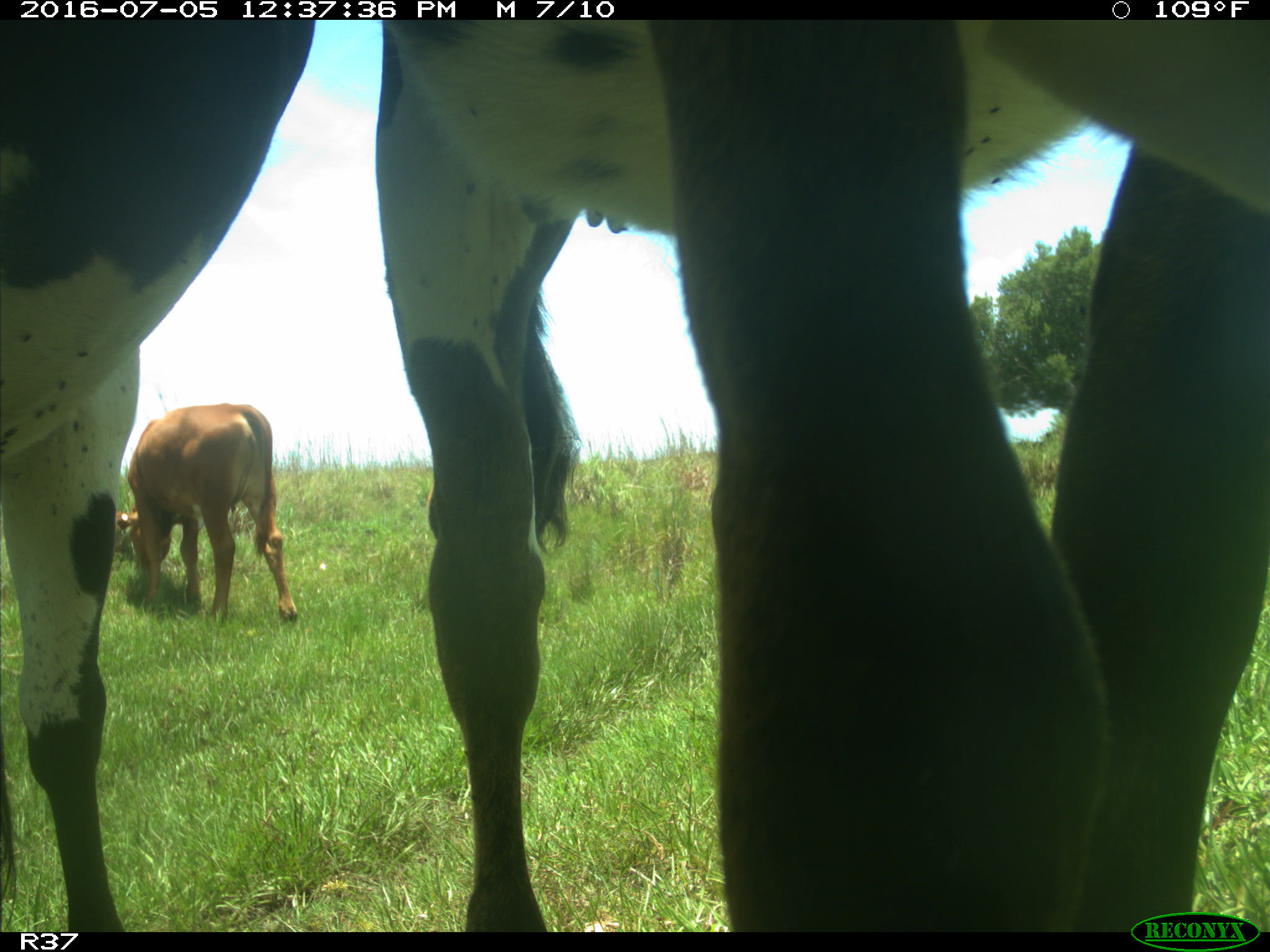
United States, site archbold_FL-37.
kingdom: Animalia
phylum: Chordata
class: Mammalia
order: Artiodactyla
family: Bovidae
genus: Bos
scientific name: Bos taurus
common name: domestic cow